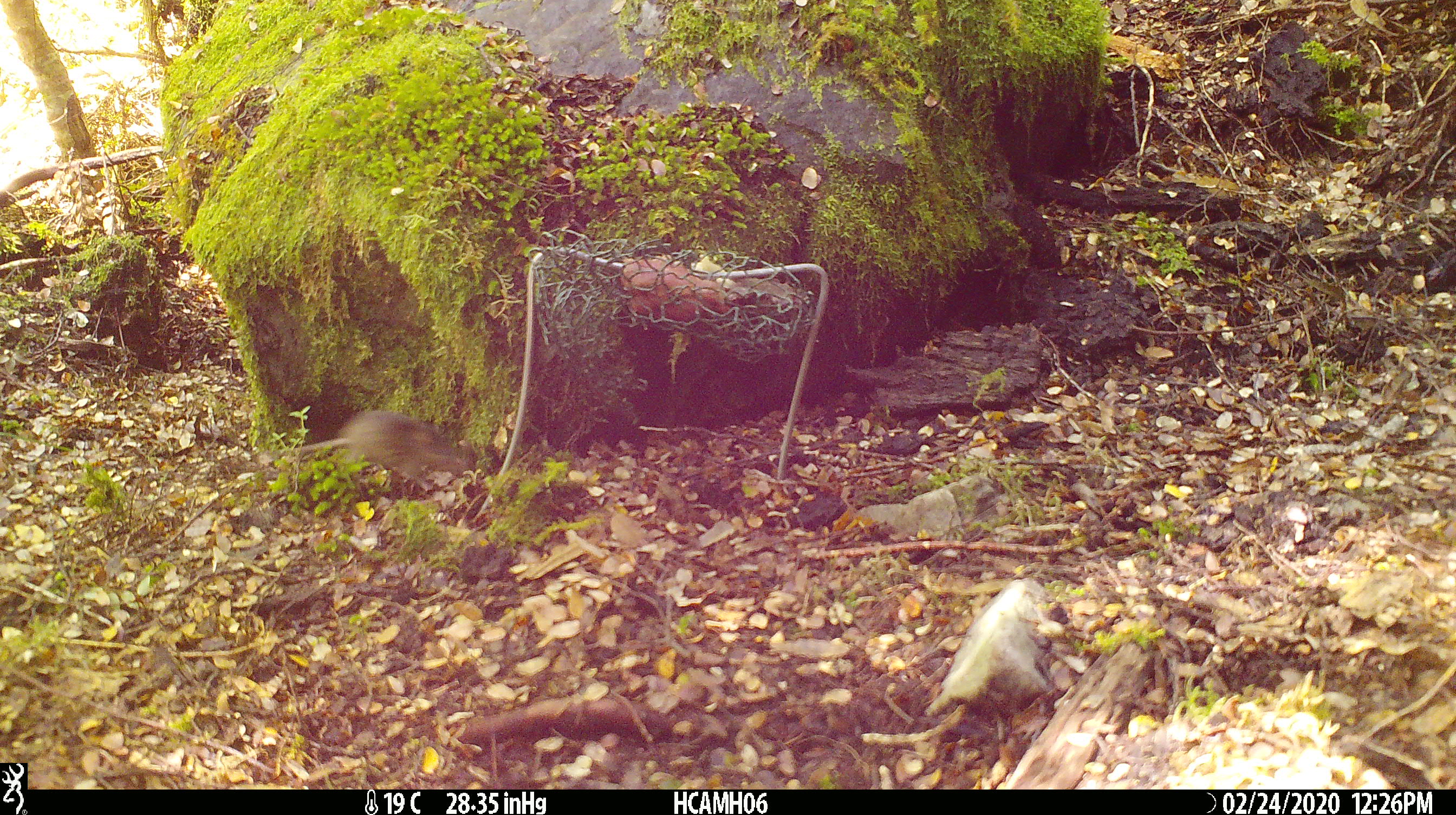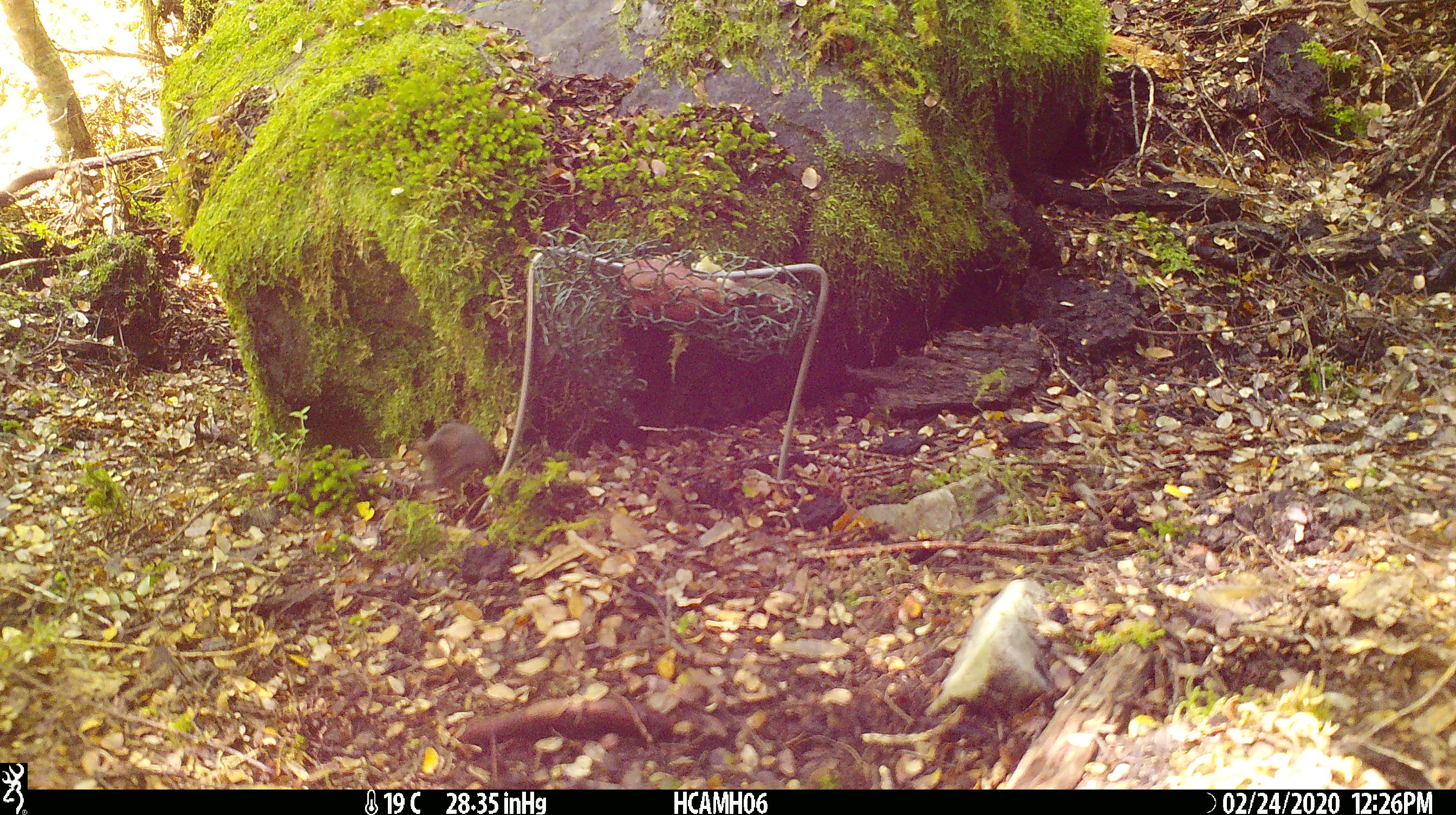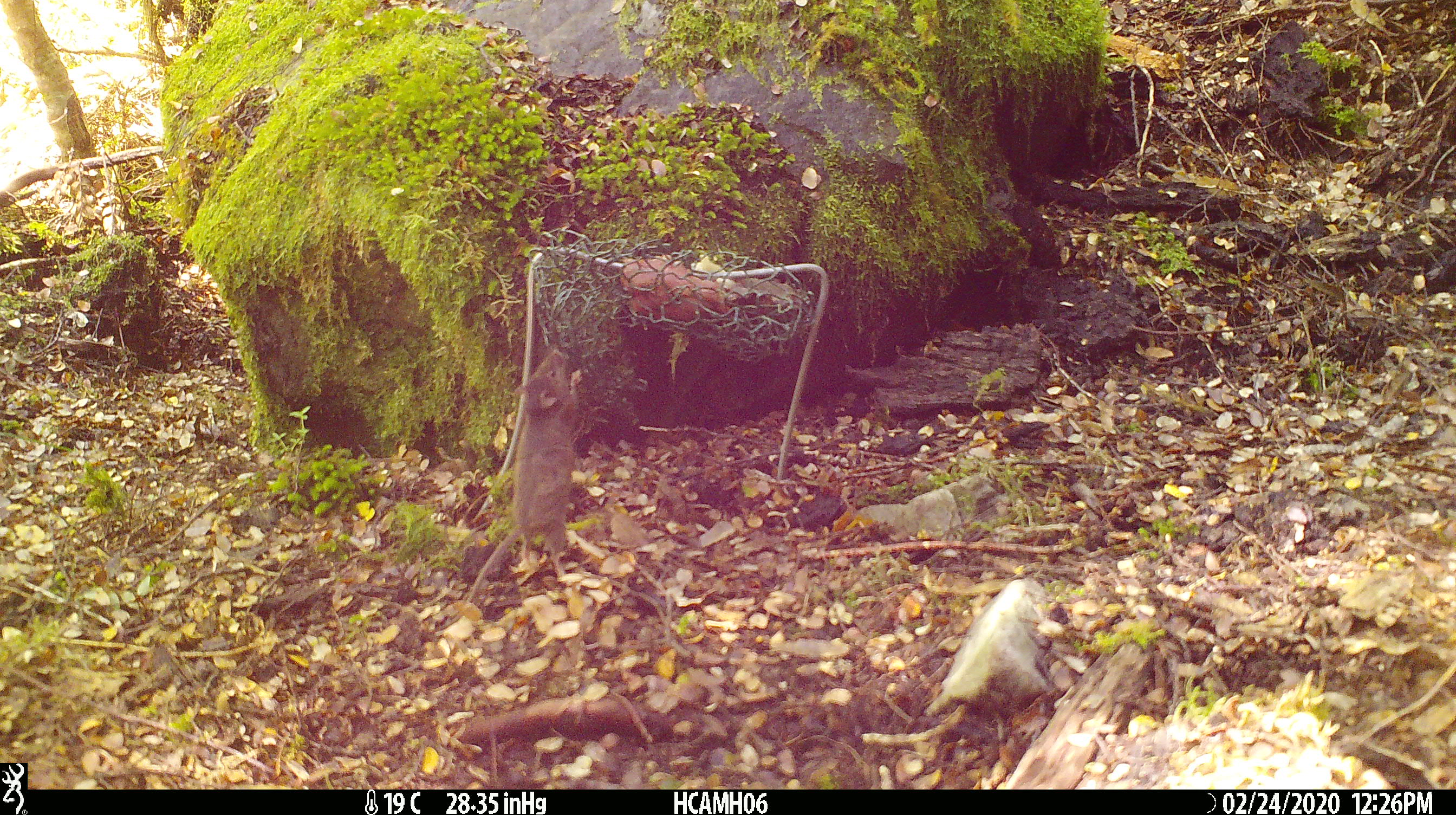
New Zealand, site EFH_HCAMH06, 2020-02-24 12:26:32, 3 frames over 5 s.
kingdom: Animalia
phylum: Chordata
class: Mammalia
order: Rodentia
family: Muridae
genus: Mus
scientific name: Mus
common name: mouse